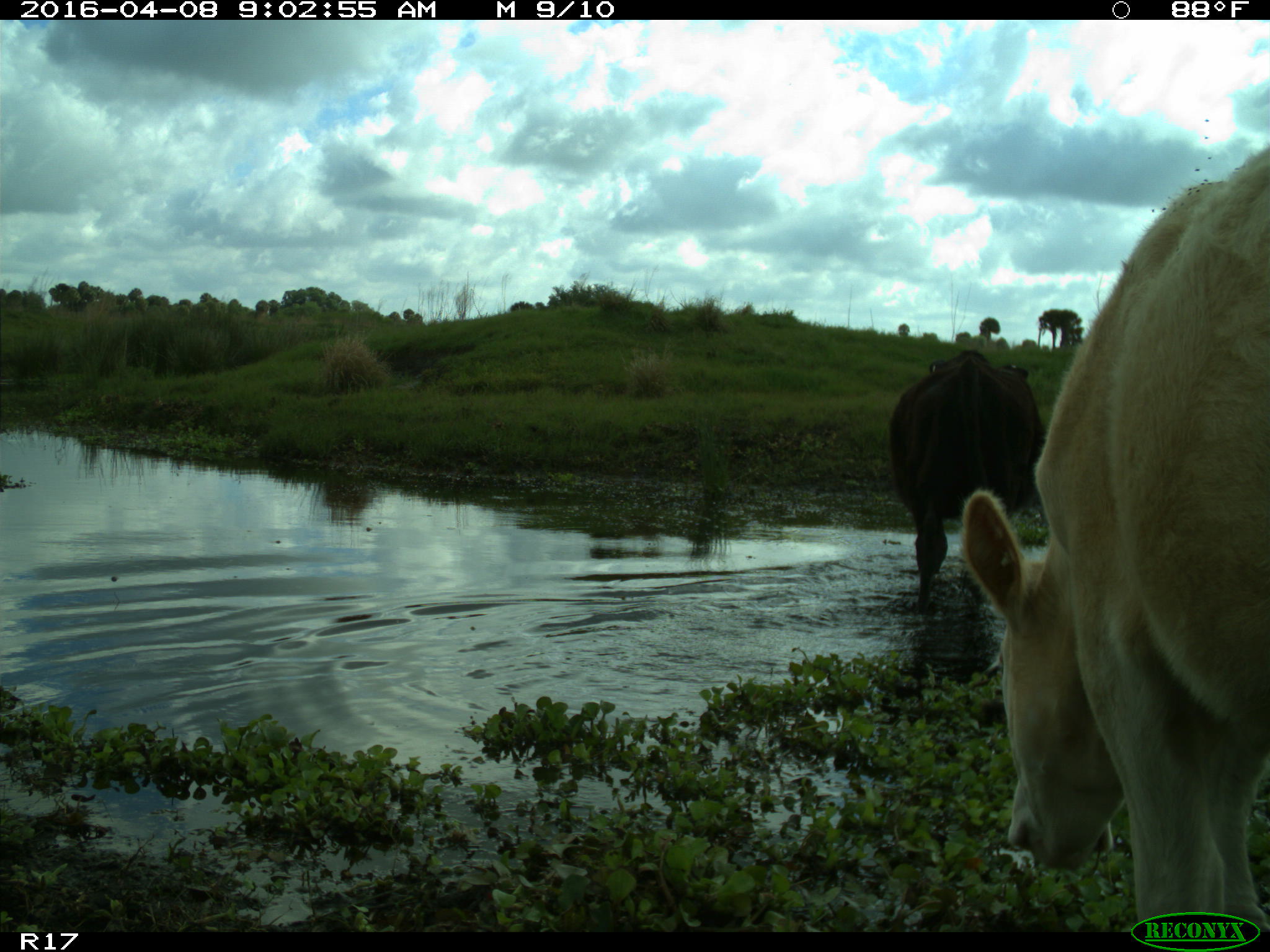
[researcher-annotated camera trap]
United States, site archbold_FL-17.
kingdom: Animalia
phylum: Chordata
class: Mammalia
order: Artiodactyla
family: Bovidae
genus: Bos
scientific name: Bos taurus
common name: domestic cow